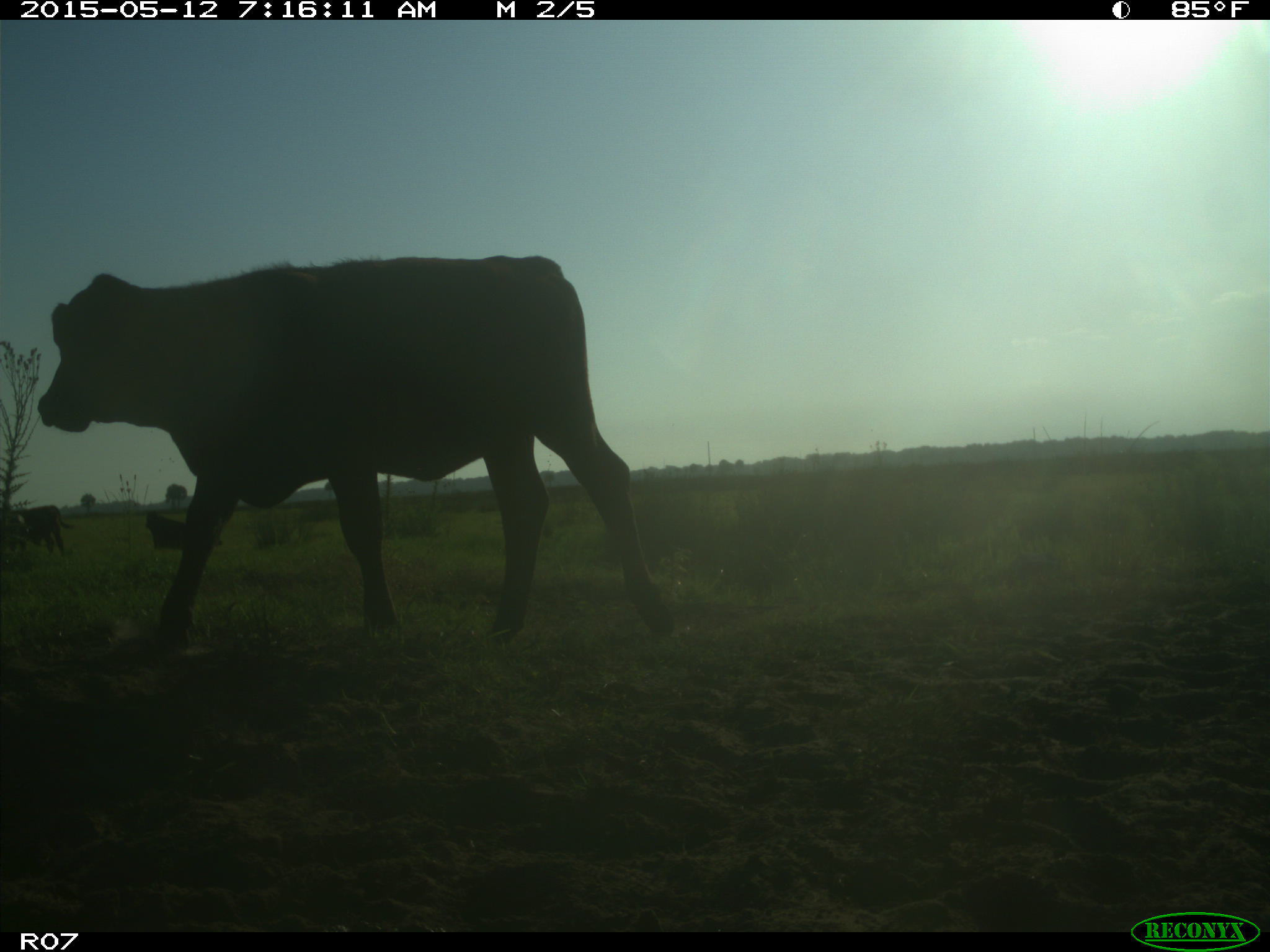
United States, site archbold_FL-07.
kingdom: Animalia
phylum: Chordata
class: Mammalia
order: Artiodactyla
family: Bovidae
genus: Bos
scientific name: Bos taurus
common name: domestic cow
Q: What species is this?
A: Bos taurus (domestic cow).